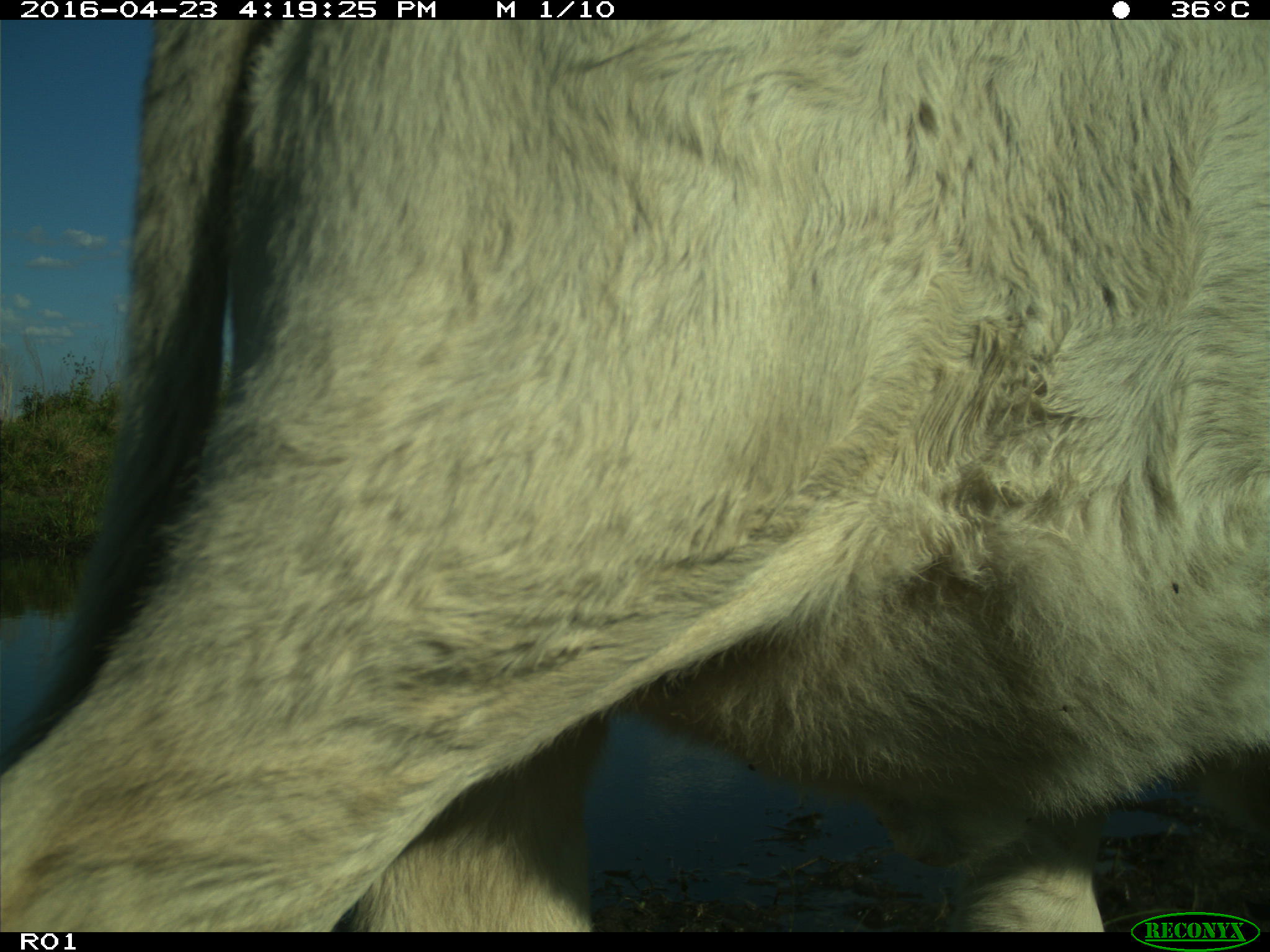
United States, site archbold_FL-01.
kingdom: Animalia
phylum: Chordata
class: Mammalia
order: Artiodactyla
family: Bovidae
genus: Bos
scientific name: Bos taurus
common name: domestic cow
Bos taurus (domestic cow).